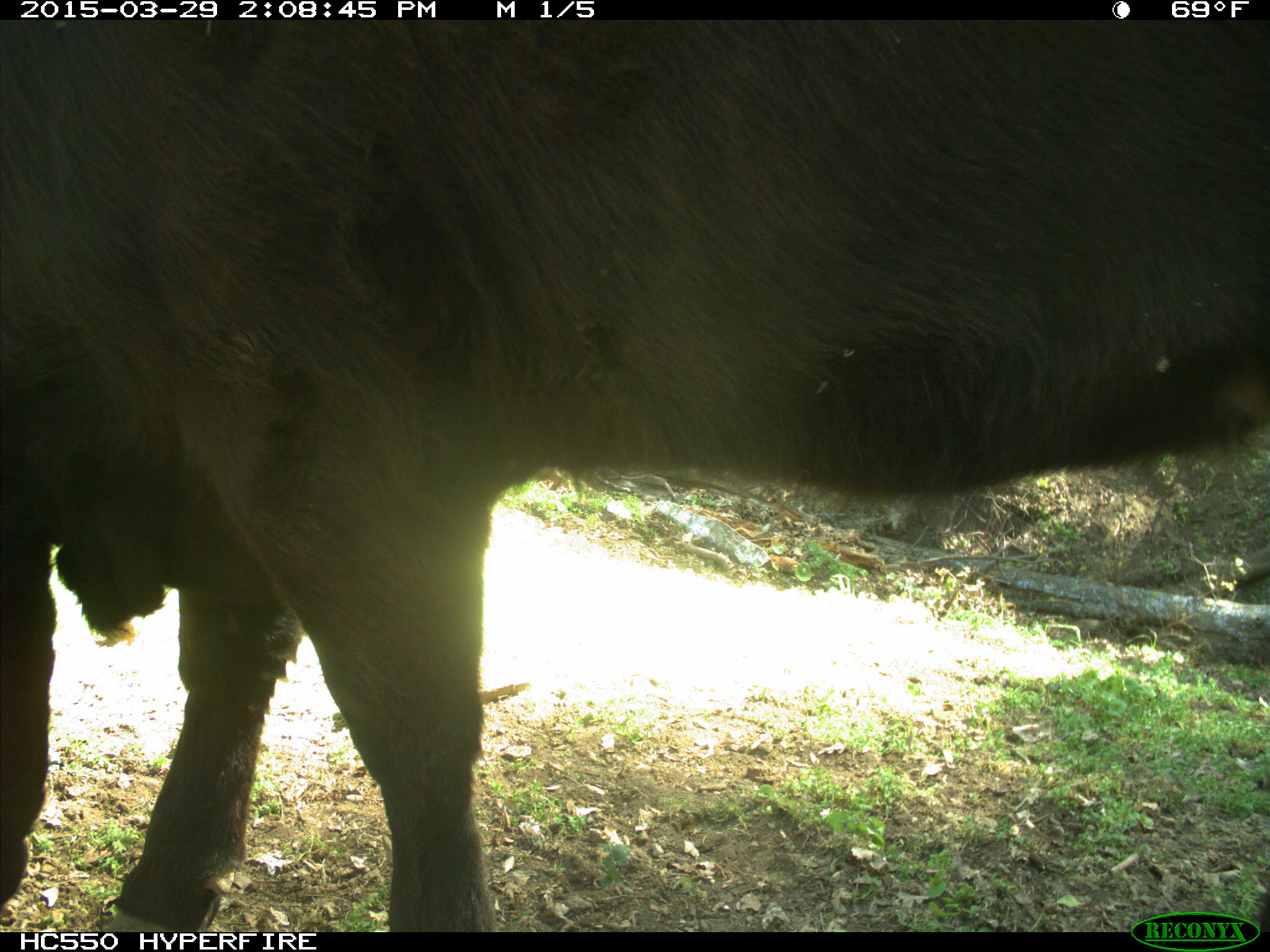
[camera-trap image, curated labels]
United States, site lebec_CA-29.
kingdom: Animalia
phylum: Chordata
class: Mammalia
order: Artiodactyla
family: Bovidae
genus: Bos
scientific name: Bos taurus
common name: domestic cow